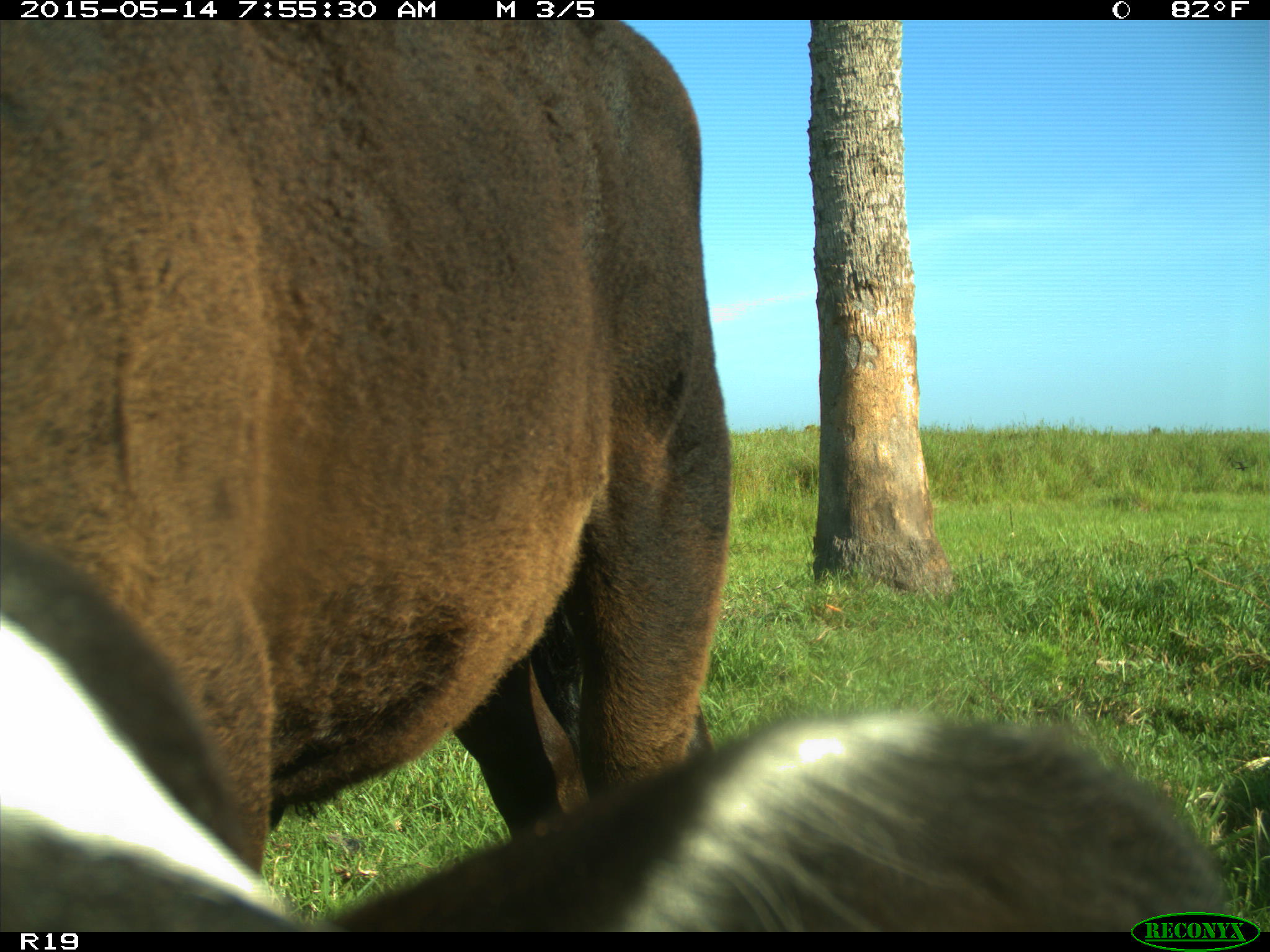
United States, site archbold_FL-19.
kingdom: Animalia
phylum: Chordata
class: Mammalia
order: Artiodactyla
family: Bovidae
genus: Bos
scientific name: Bos taurus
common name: domestic cow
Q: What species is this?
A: Bos taurus (domestic cow).